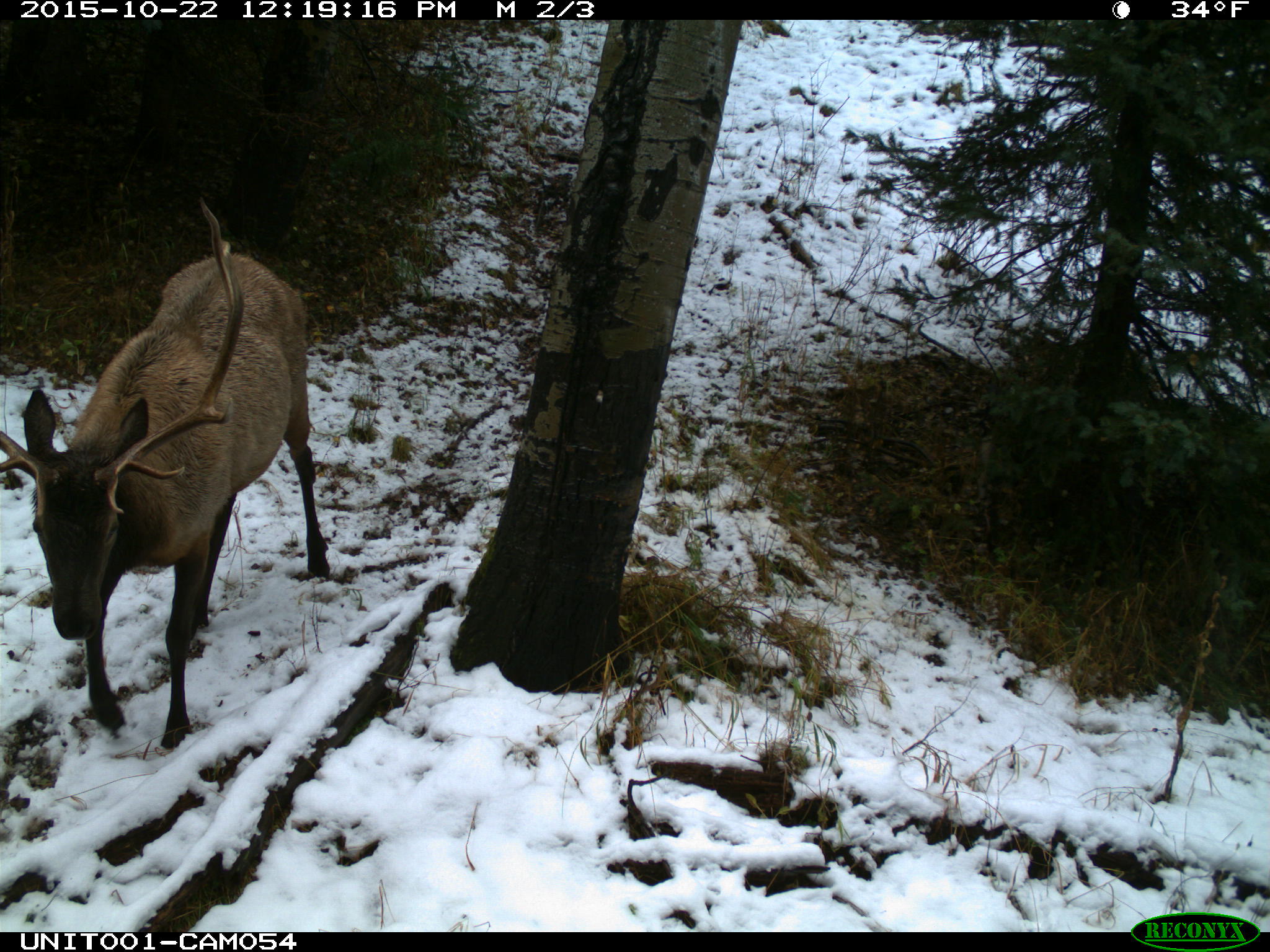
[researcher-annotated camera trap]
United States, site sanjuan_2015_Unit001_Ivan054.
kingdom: Animalia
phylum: Chordata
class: Mammalia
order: Artiodactyla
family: Cervidae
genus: Cervus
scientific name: Cervus elaphus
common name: red deer